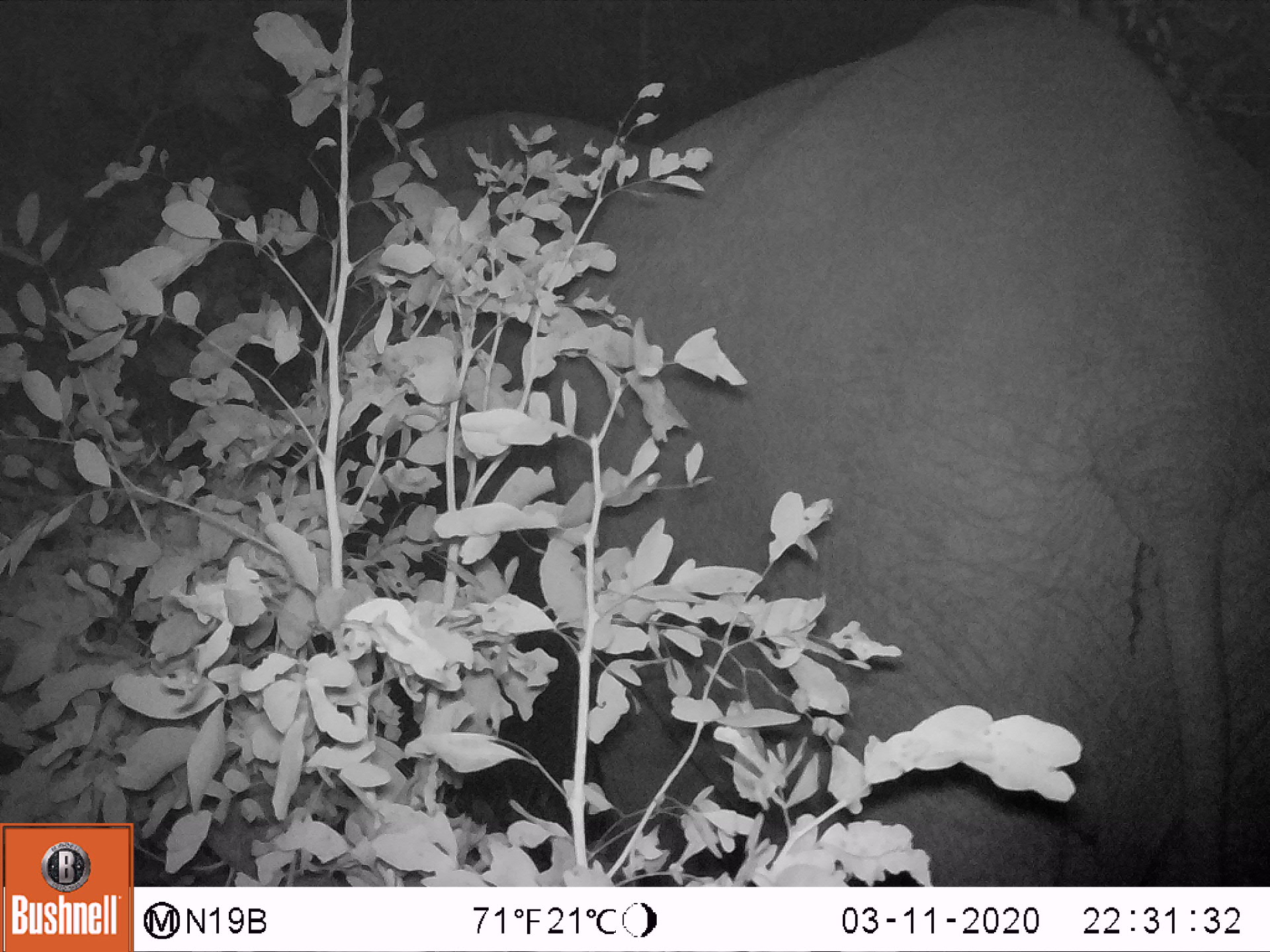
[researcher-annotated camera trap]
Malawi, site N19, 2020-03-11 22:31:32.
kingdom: Animalia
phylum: Chordata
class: Mammalia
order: Proboscidea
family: Elephantidae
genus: Loxodonta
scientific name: Loxodonta africana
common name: african savanna elephant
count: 1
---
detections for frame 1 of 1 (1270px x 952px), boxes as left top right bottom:
african savanna elephant: 319 1 1266 887